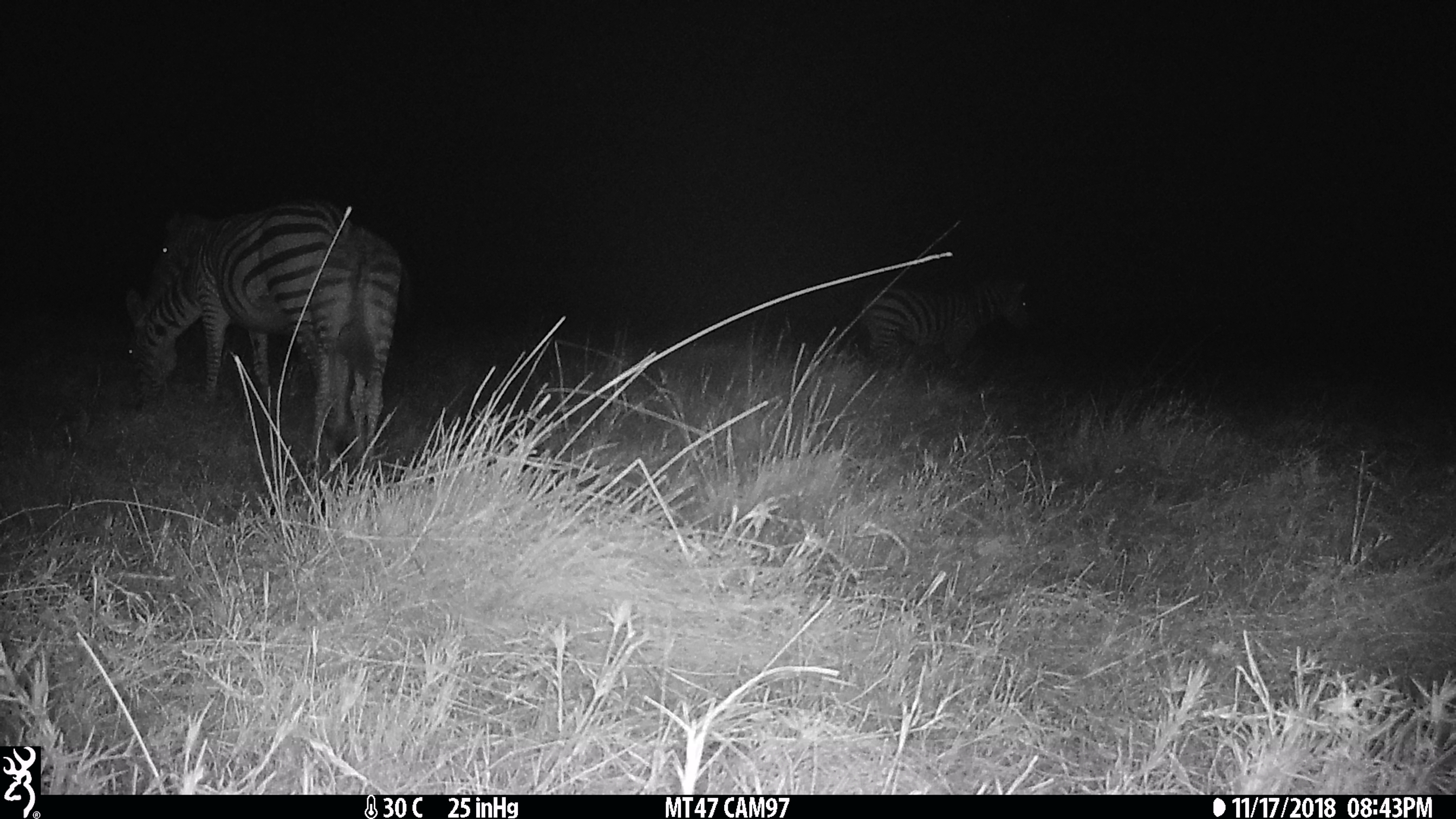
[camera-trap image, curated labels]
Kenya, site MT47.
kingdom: Animalia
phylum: Chordata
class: Mammalia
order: Perissodactyla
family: Equidae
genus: Equus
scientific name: Equus quagga burchellii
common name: burchell's zebra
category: zebra